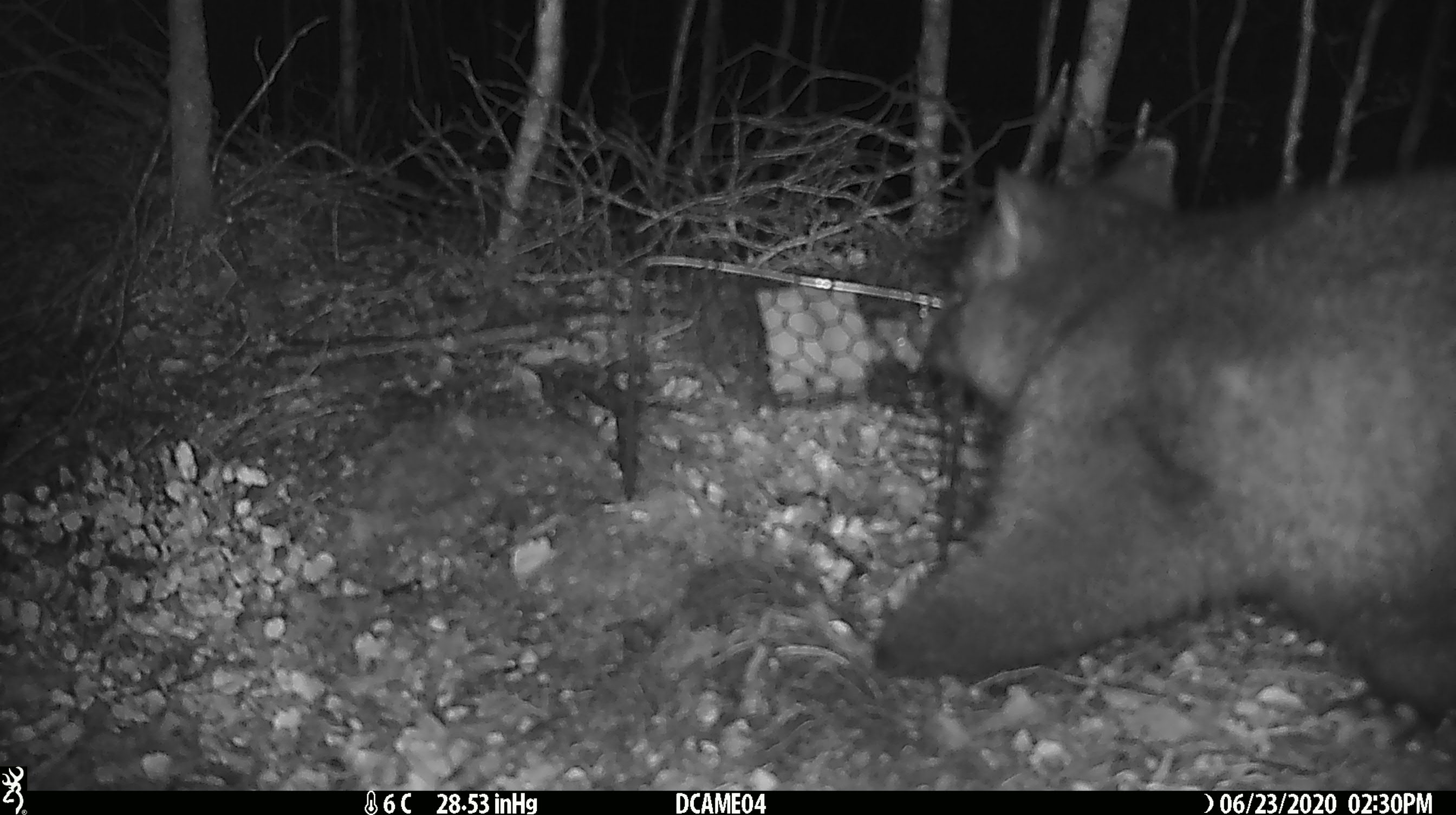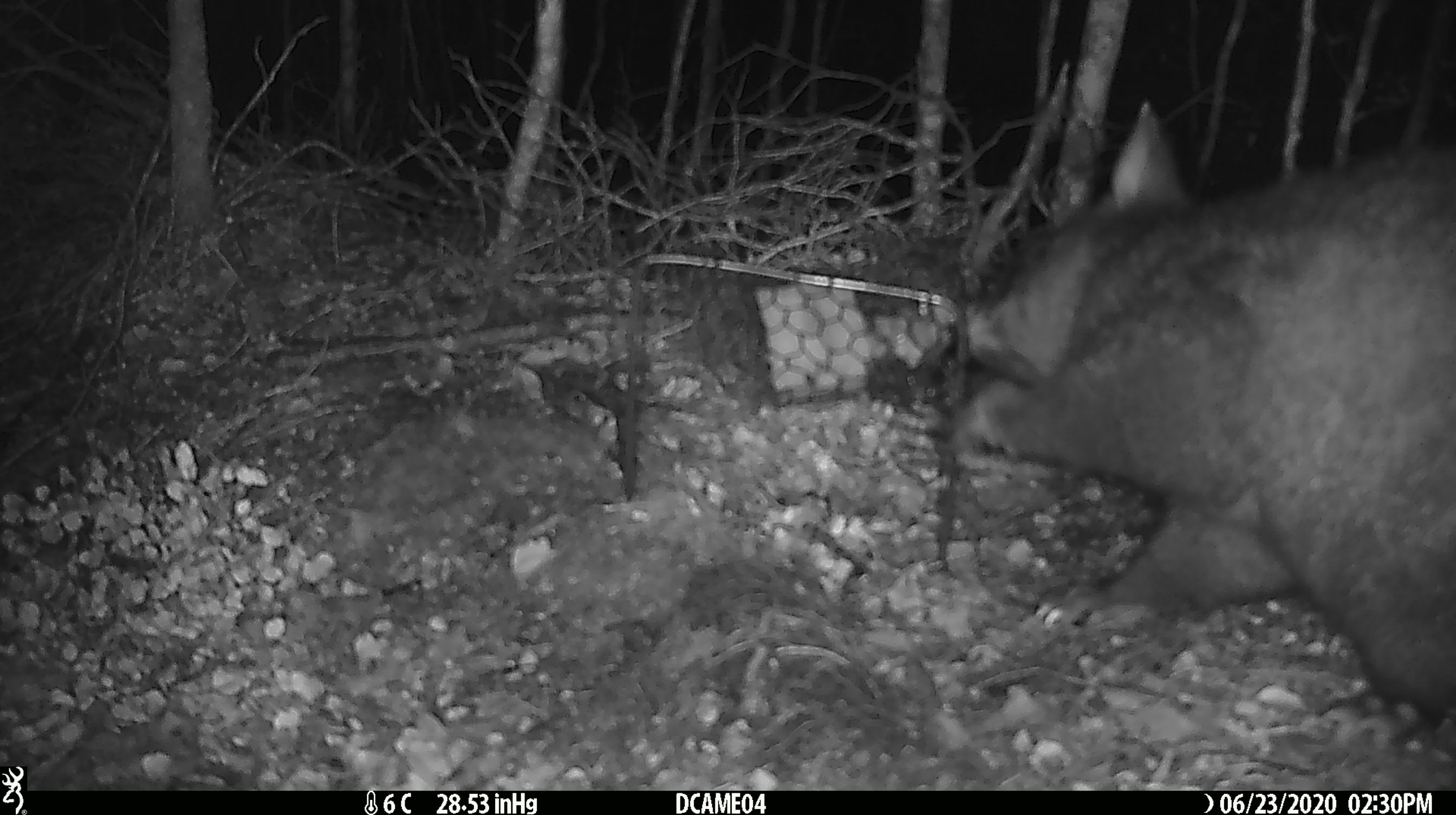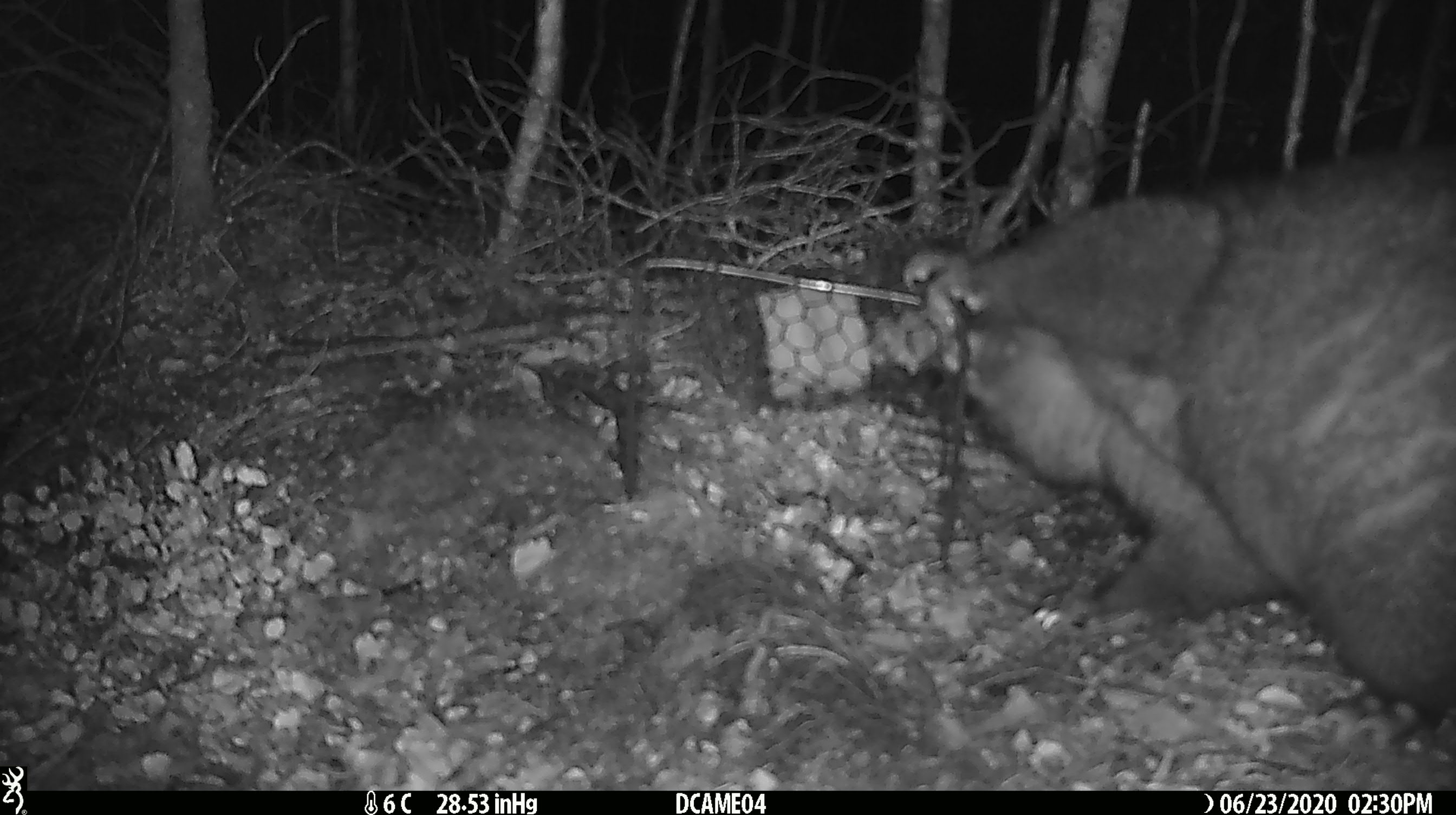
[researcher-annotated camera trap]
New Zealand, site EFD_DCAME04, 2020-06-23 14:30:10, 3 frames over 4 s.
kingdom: Animalia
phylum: Chordata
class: Mammalia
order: Diprotodontia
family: Phalangeridae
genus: Trichosurus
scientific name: Trichosurus vulpecula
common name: common brushtail possum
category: possum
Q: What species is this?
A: Possum (common brushtail possum) (Trichosurus vulpecula).